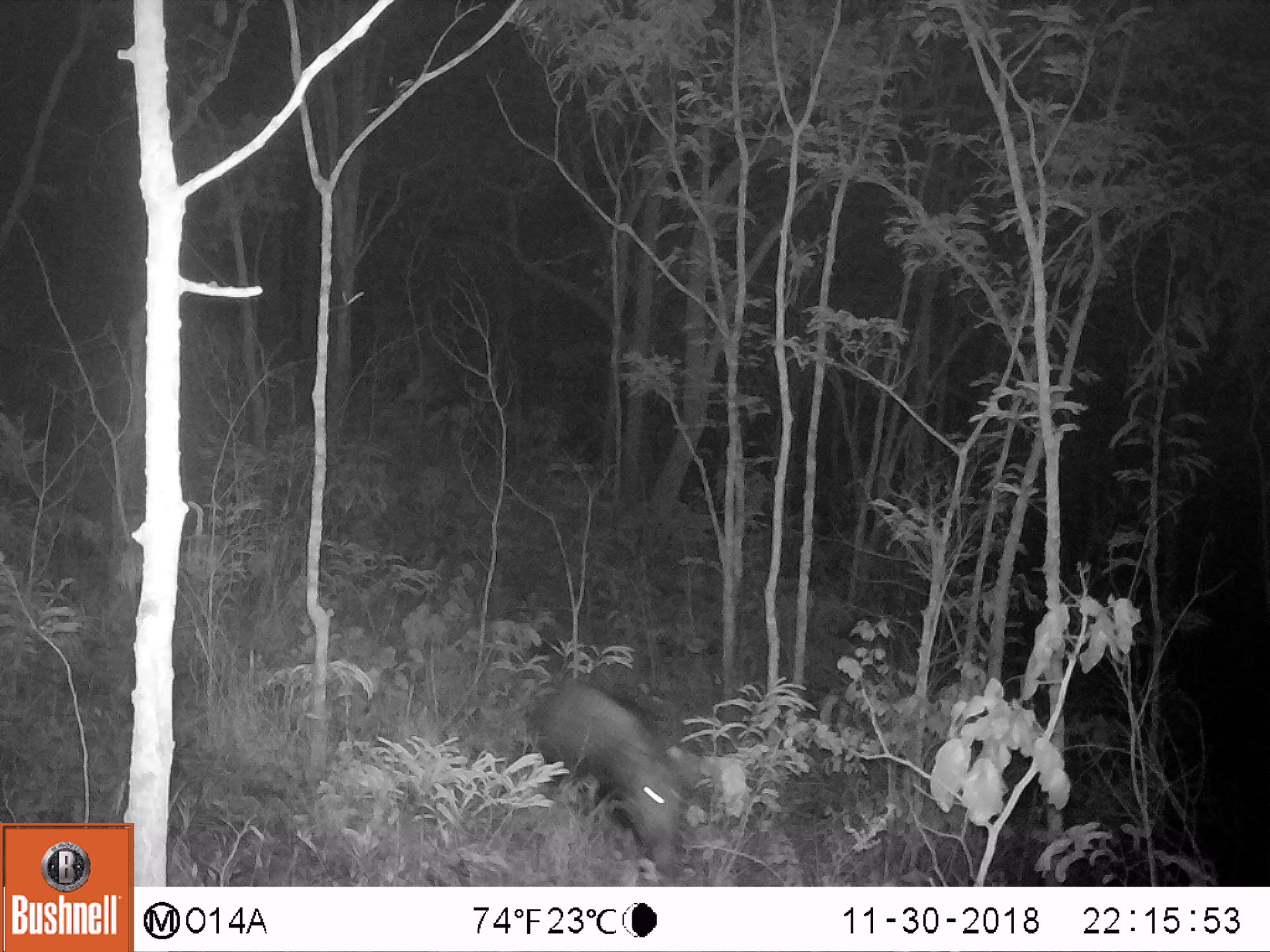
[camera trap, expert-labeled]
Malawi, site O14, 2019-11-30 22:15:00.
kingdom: Animalia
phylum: Chordata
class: Mammalia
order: Artiodactyla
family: Suidae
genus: Potamochoerus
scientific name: Potamochoerus larvatus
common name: bushpig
Bushpig (Potamochoerus larvatus), count 1.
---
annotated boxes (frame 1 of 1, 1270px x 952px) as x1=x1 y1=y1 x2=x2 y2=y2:
bushpig: x1=534 y1=677 x2=687 y2=881